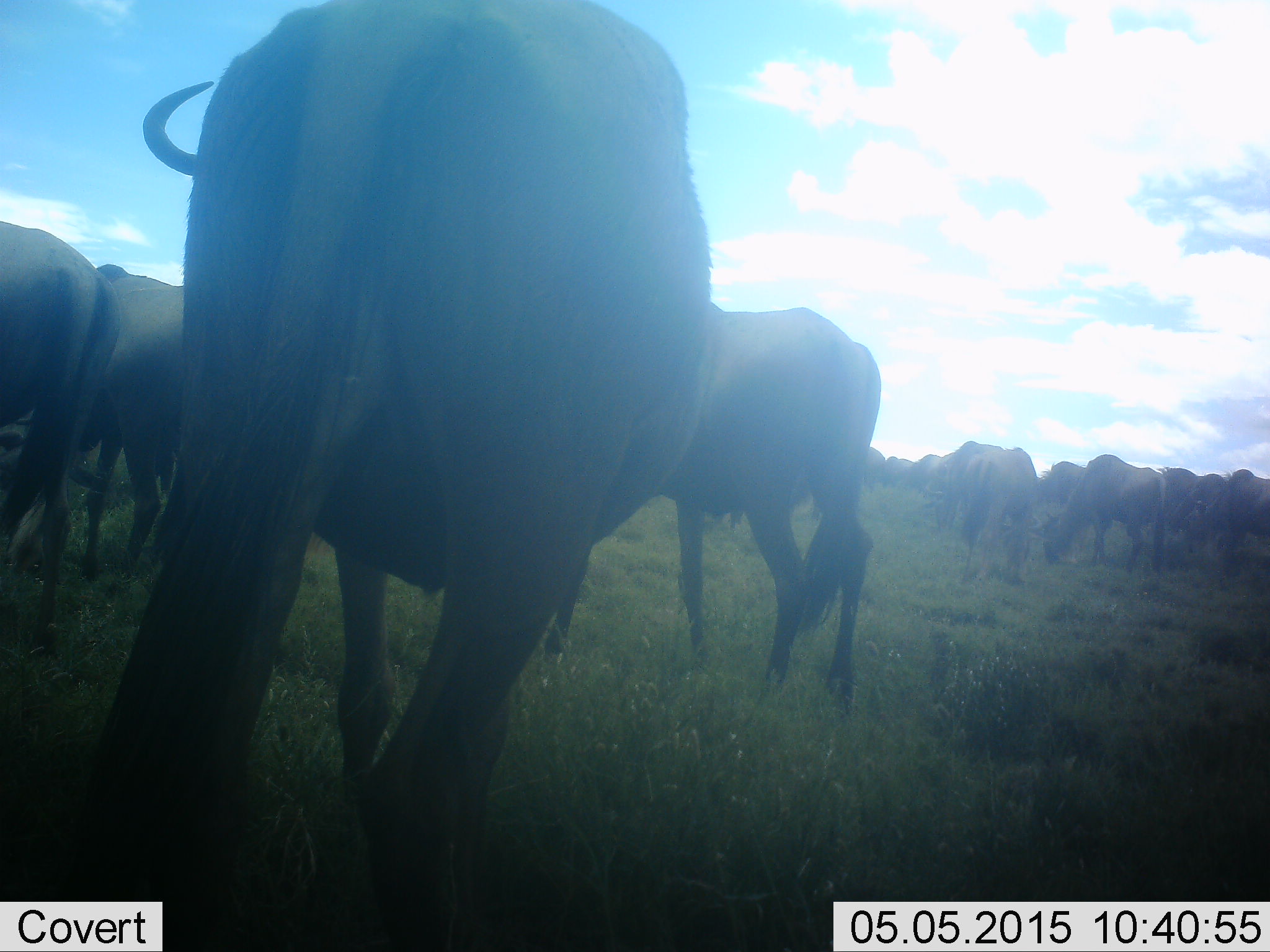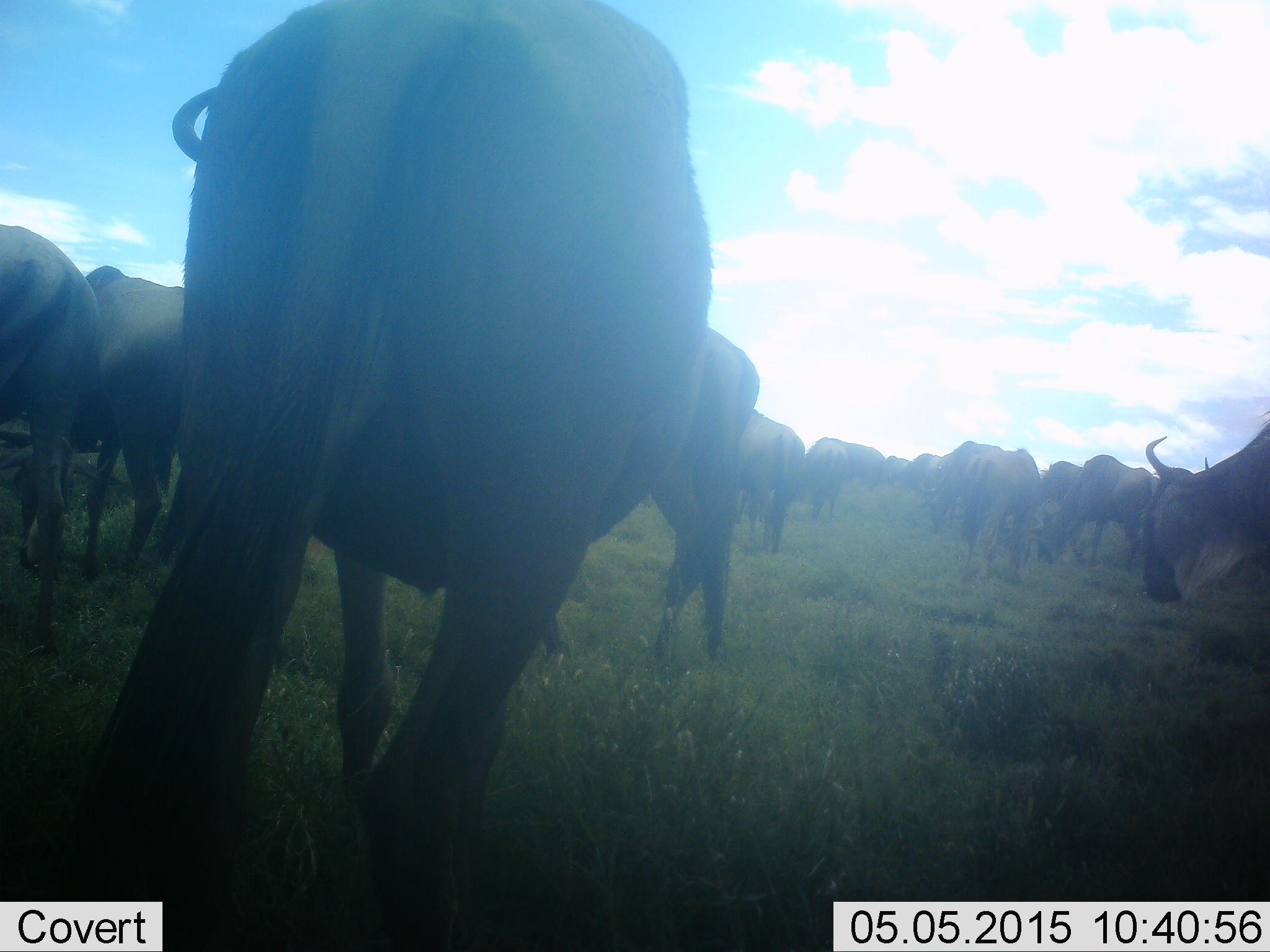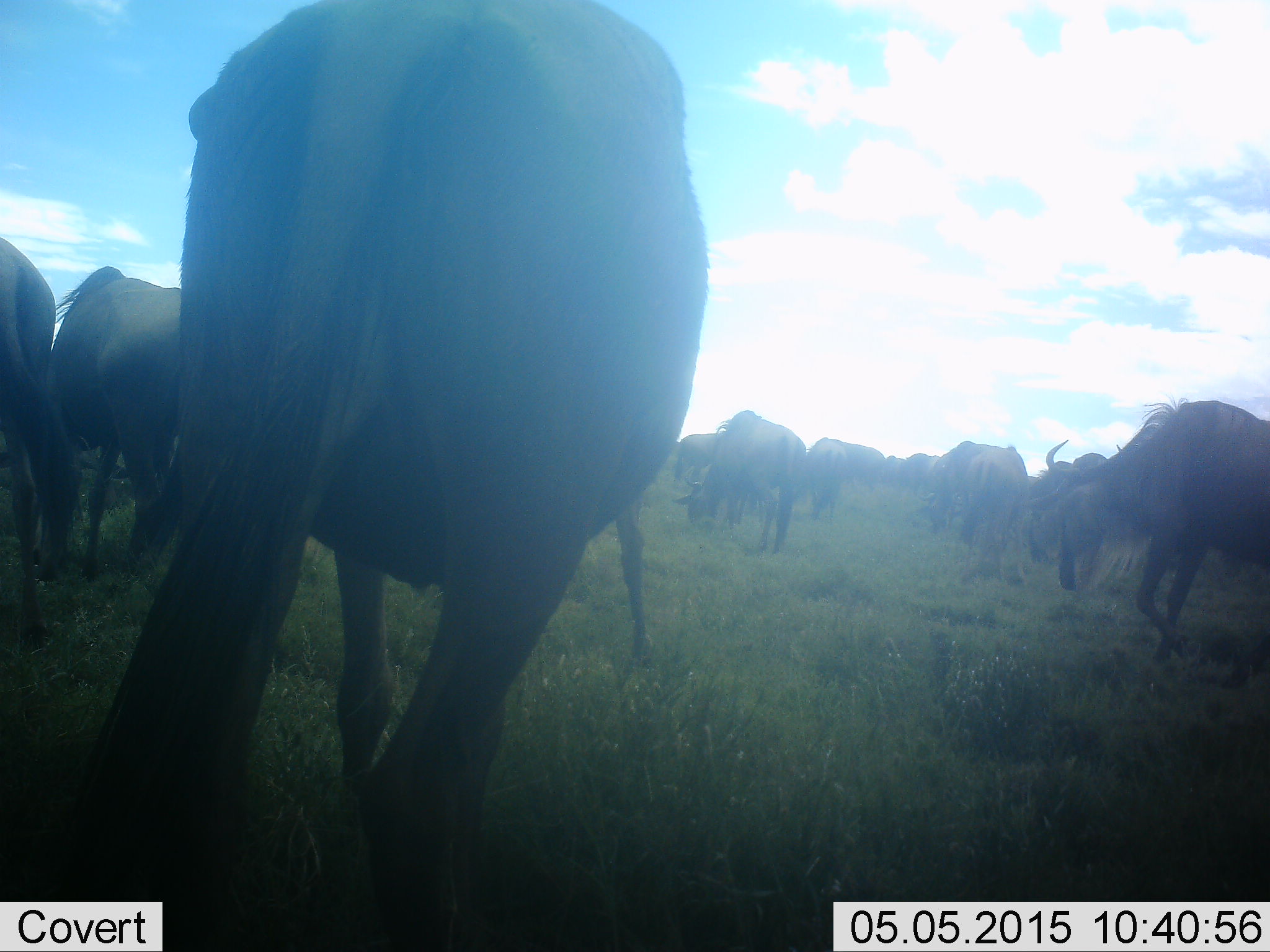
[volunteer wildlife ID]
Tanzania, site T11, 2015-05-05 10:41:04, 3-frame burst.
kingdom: Animalia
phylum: Chordata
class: Mammalia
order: Artiodactyla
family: Bovidae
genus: Connochaetes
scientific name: Connochaetes taurinus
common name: blue wildebeest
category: wildebeest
Wildebeest (blue wildebeest) (Connochaetes taurinus), count 11-50. Behavior (volunteer vote fractions): standing 60%, resting 0%, moving 70%, interacting 10%. Young present (vote fraction): 0%. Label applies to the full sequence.